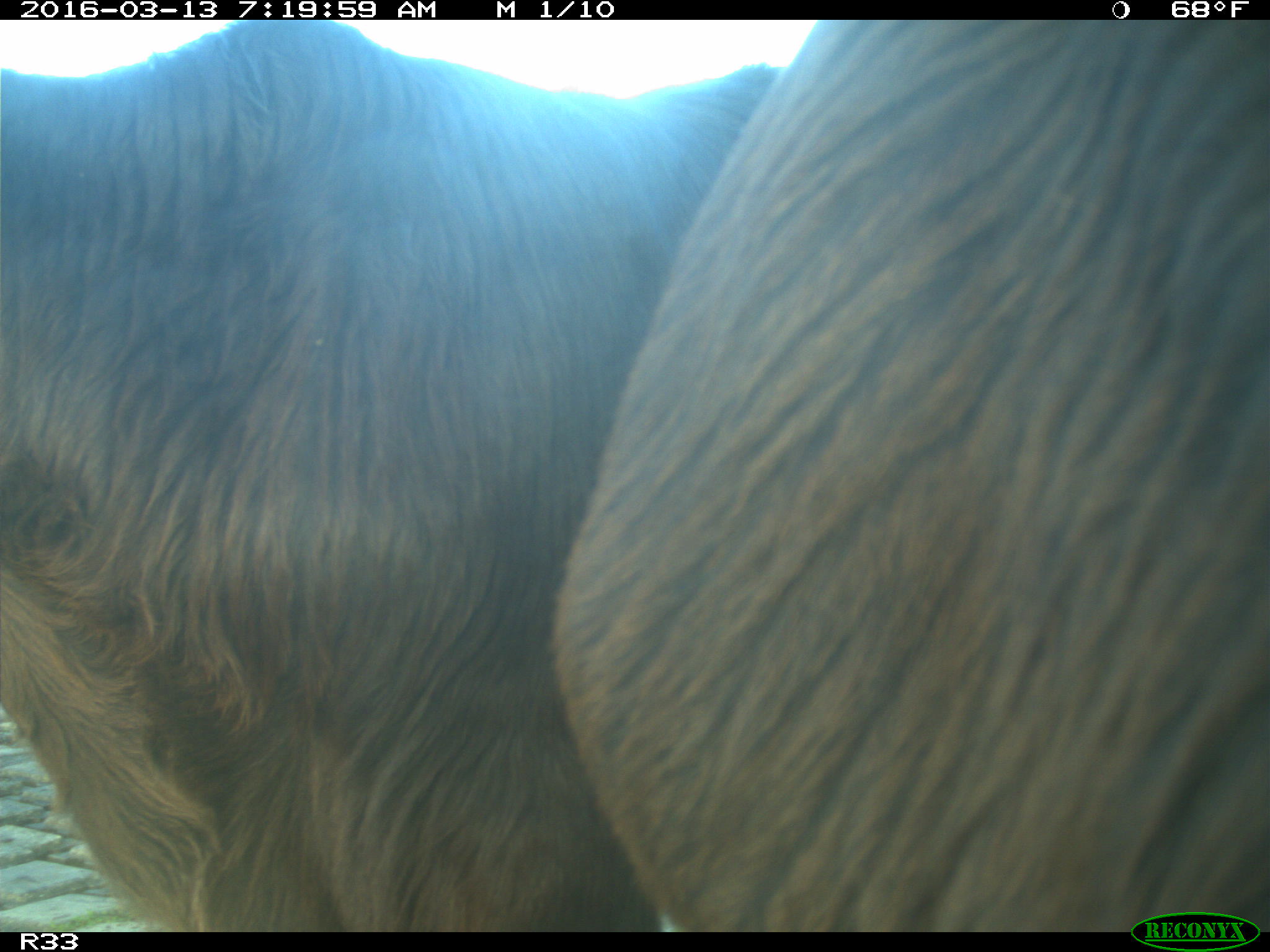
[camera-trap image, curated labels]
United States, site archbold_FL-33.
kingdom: Animalia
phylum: Chordata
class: Mammalia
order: Artiodactyla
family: Bovidae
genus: Bos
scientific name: Bos taurus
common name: domestic cow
Bos taurus (domestic cow).